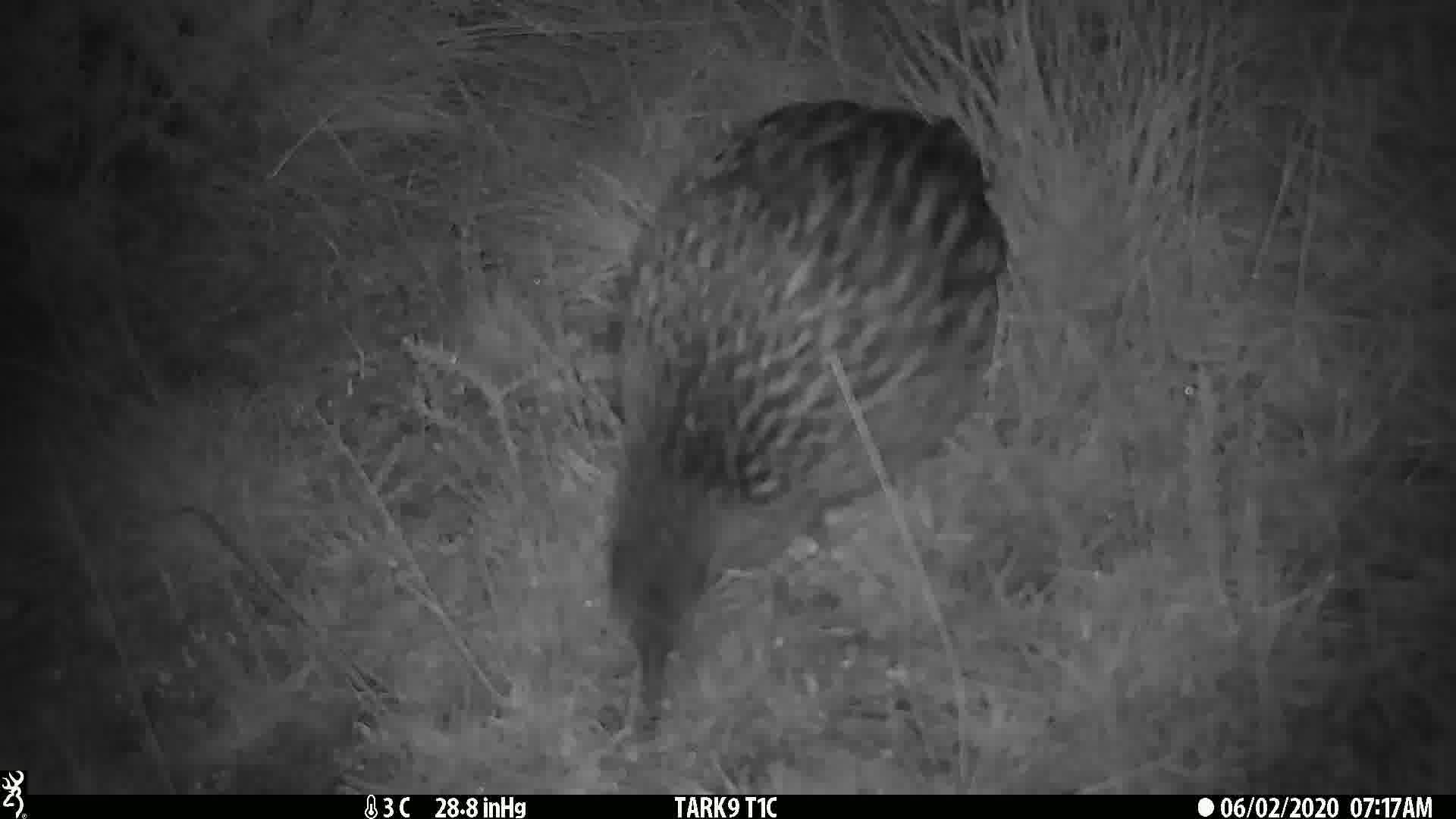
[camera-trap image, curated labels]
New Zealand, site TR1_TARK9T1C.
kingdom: Animalia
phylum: Chordata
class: Aves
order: Gruiformes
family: Rallidae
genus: Gallirallus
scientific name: Gallirallus australis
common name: weka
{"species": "weka (Gallirallus australis)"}